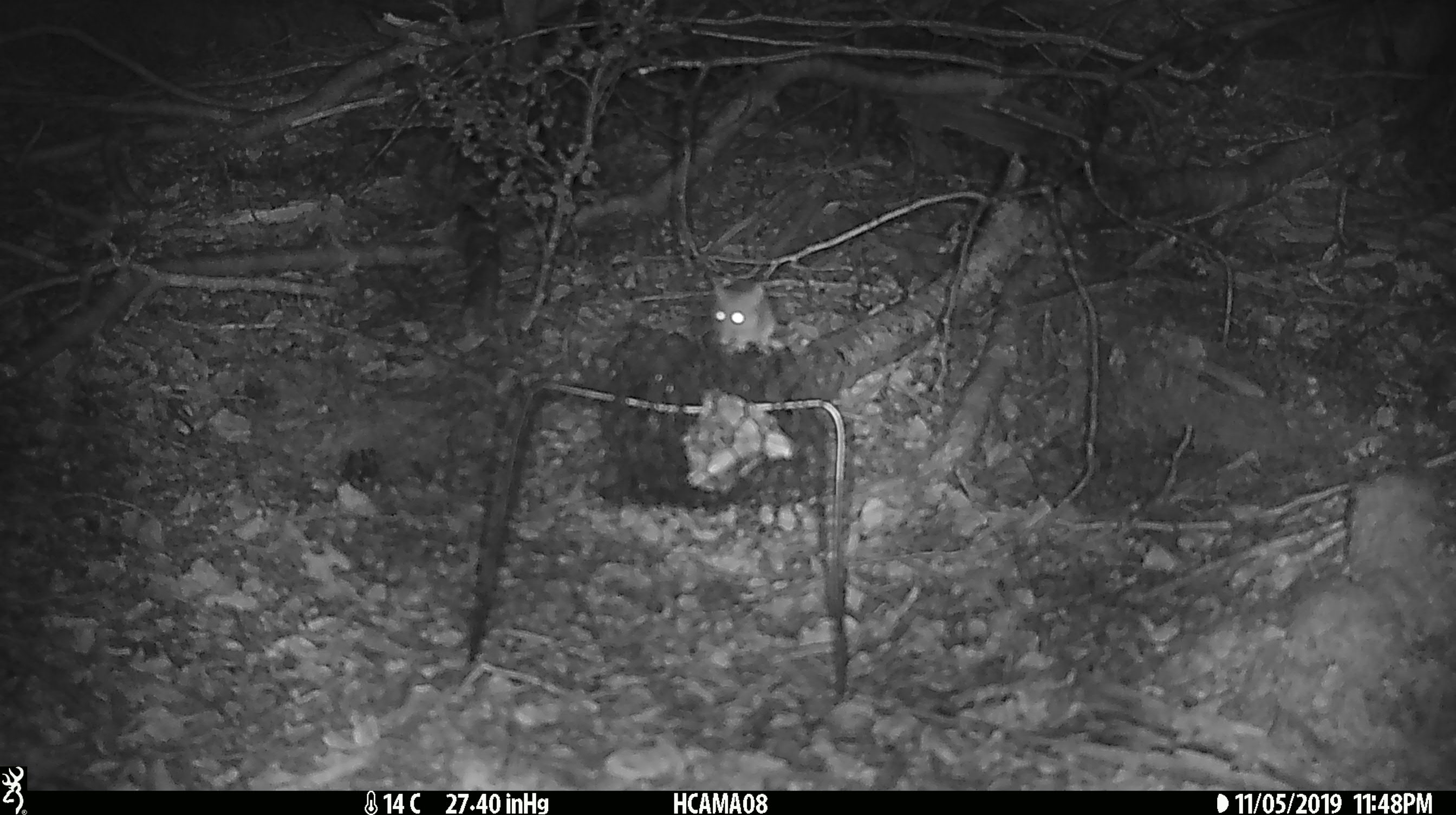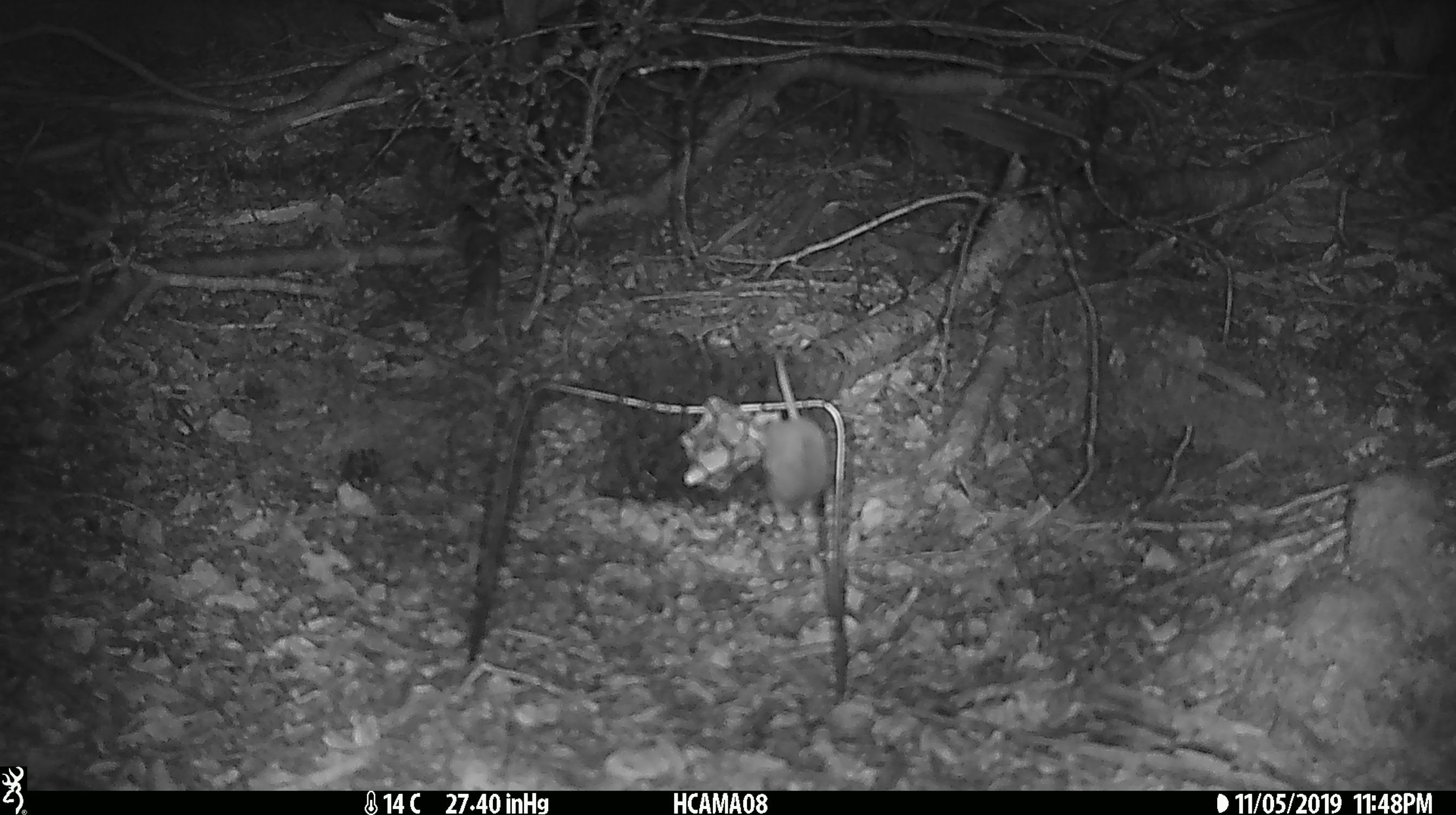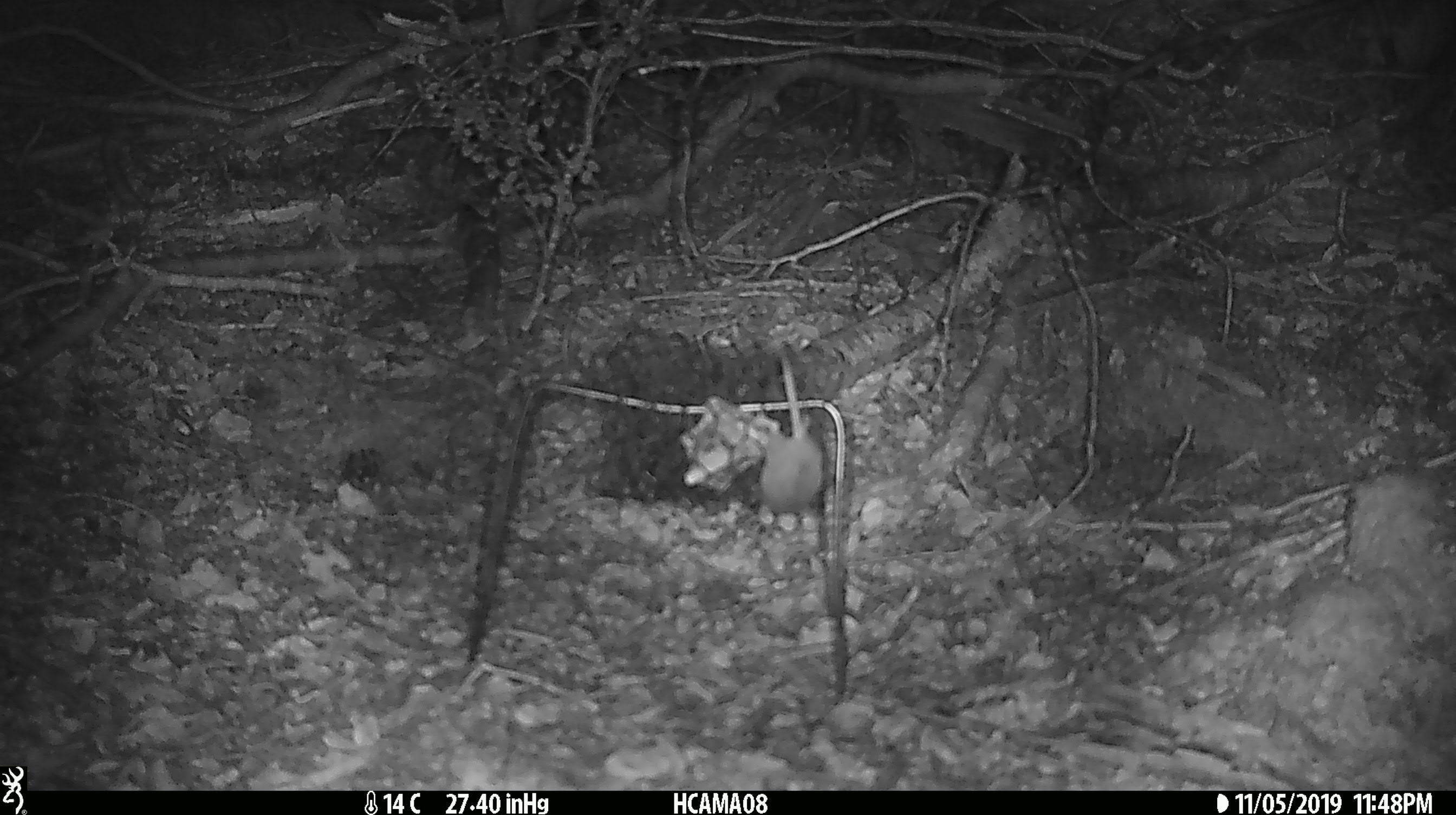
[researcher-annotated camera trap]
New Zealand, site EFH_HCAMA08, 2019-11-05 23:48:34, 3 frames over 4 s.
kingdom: Animalia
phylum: Chordata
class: Mammalia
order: Rodentia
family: Muridae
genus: Mus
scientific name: Mus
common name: mouse